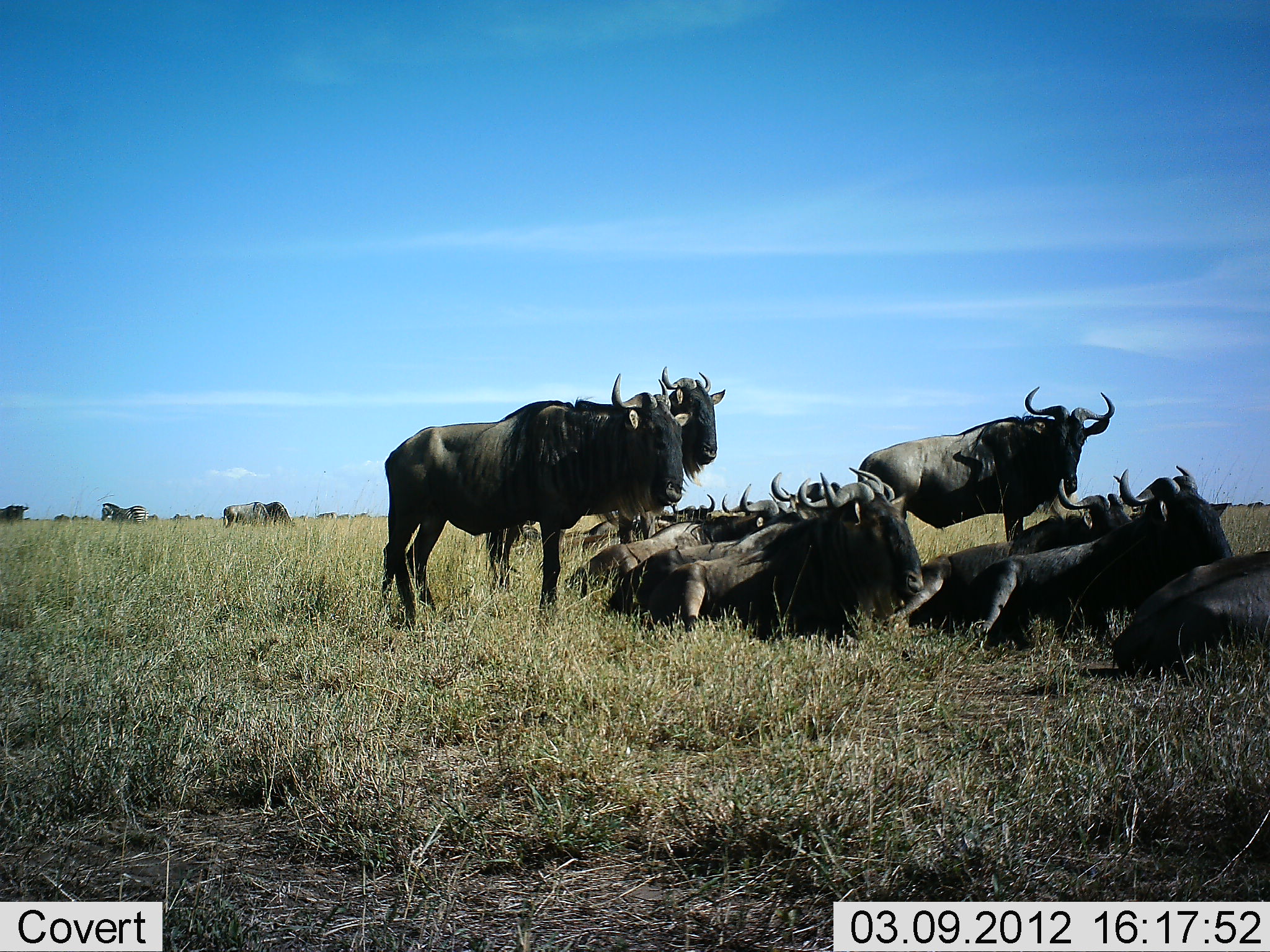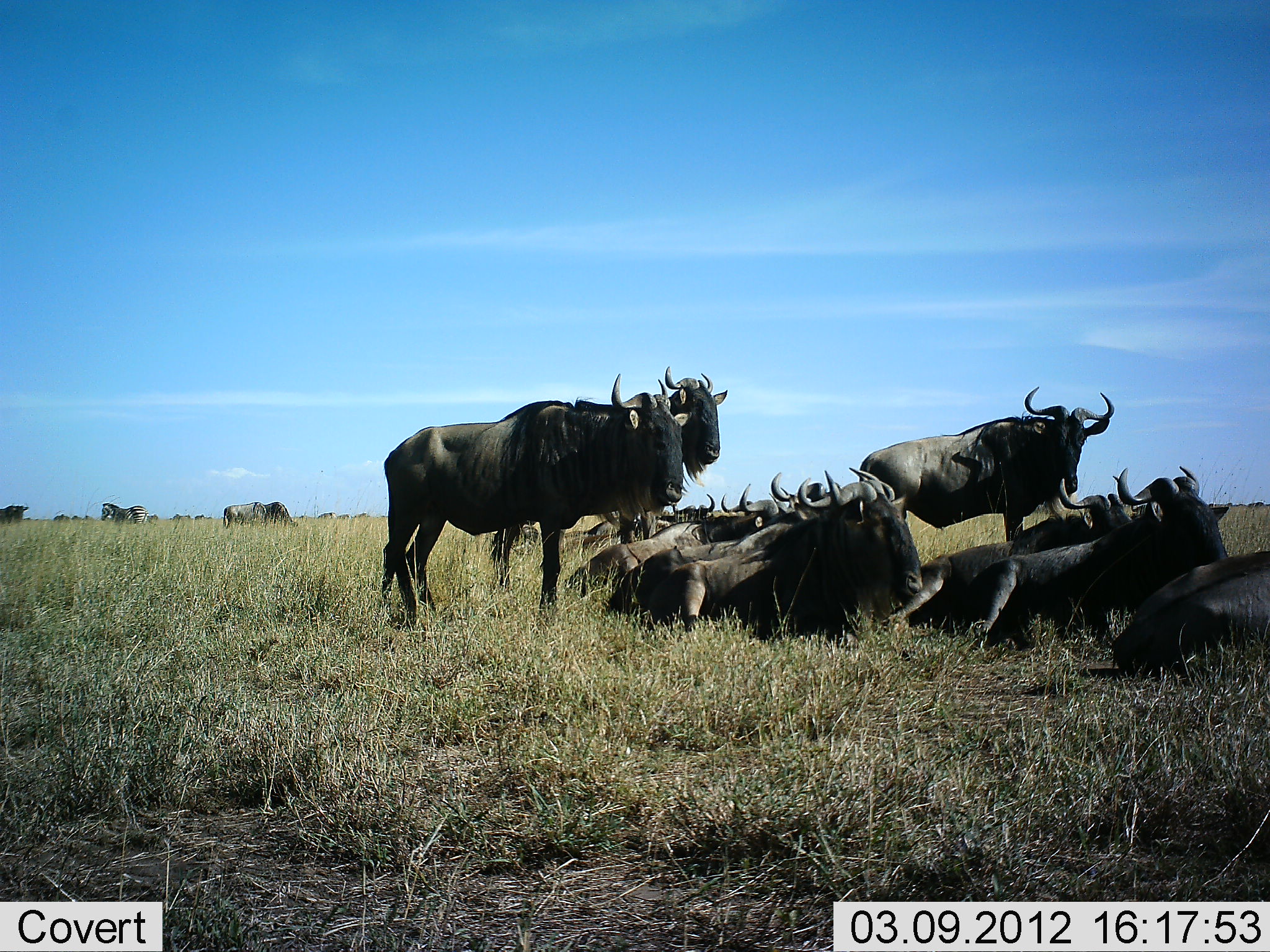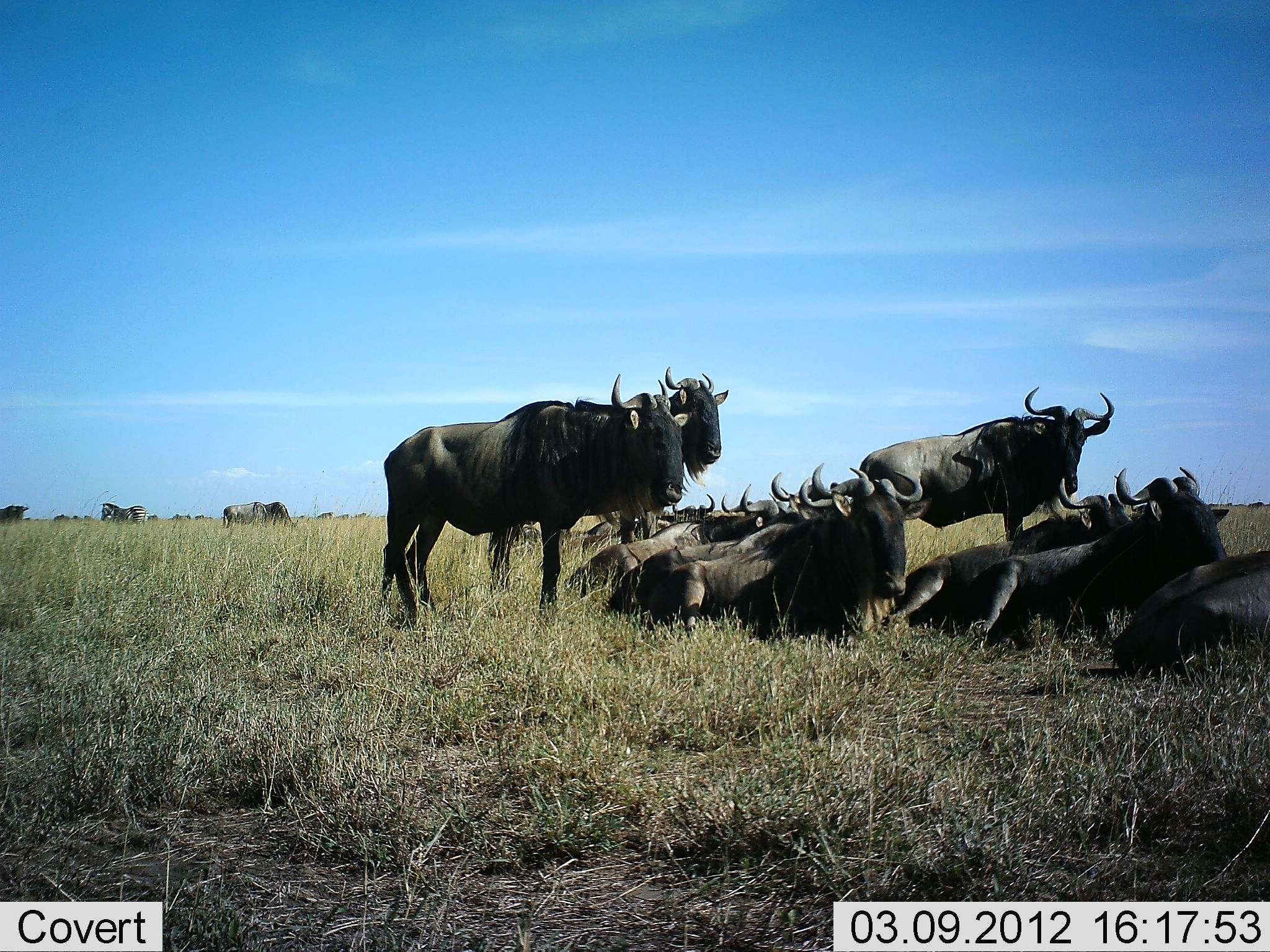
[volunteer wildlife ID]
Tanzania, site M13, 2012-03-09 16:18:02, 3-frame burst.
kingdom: Animalia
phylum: Chordata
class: Mammalia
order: Artiodactyla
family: Bovidae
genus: Connochaetes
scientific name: Connochaetes taurinus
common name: blue wildebeest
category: wildebeest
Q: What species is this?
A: Wildebeest (blue wildebeest) (Connochaetes taurinus).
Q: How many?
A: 11-50.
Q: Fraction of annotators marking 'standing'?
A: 67%.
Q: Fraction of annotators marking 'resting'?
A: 100%.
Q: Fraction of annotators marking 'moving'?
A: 0%.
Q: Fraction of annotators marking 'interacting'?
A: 0%.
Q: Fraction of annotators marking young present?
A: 0%.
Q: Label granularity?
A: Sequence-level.